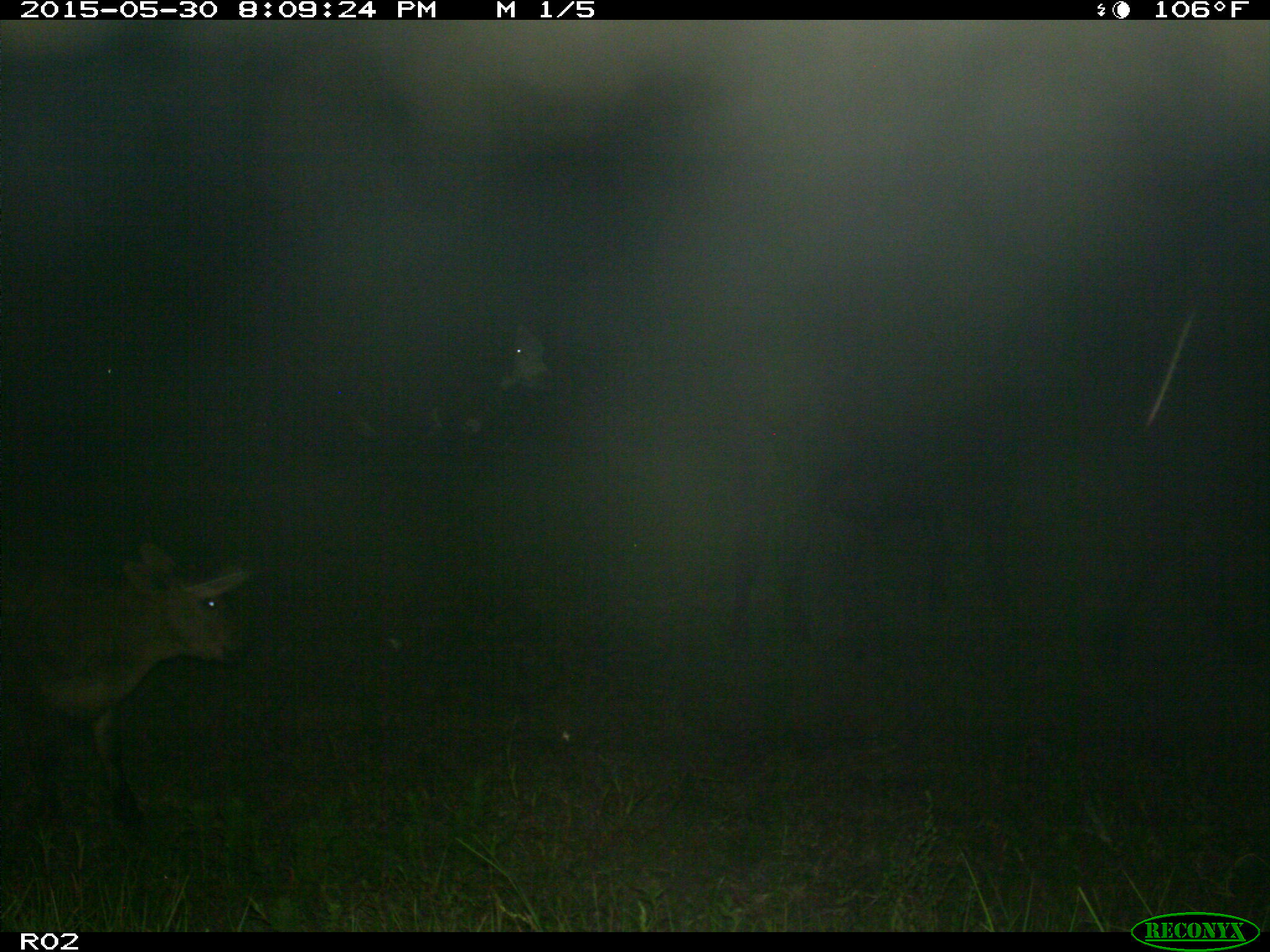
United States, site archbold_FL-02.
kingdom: Animalia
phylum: Chordata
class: Mammalia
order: Artiodactyla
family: Bovidae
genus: Bos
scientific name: Bos taurus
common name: domestic cow